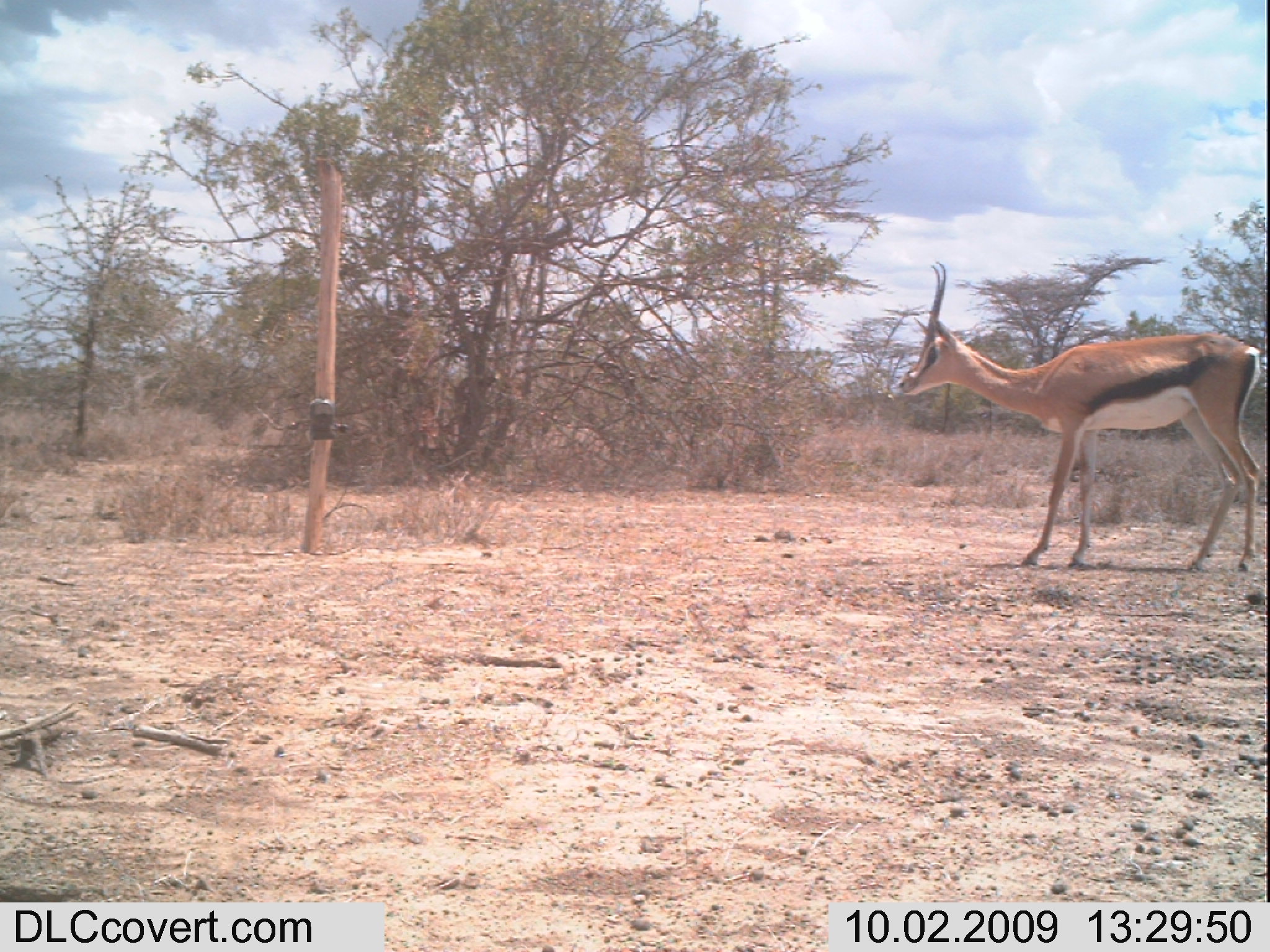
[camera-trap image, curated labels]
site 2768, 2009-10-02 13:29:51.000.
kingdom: Animalia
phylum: Chordata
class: Mammalia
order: Artiodactyla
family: Bovidae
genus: Nanger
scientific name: Nanger granti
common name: grant's gazelle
Nanger granti (grant's gazelle), count 1.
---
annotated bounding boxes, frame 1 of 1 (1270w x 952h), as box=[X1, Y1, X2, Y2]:
nanger granti: box=[890, 257, 1270, 581]